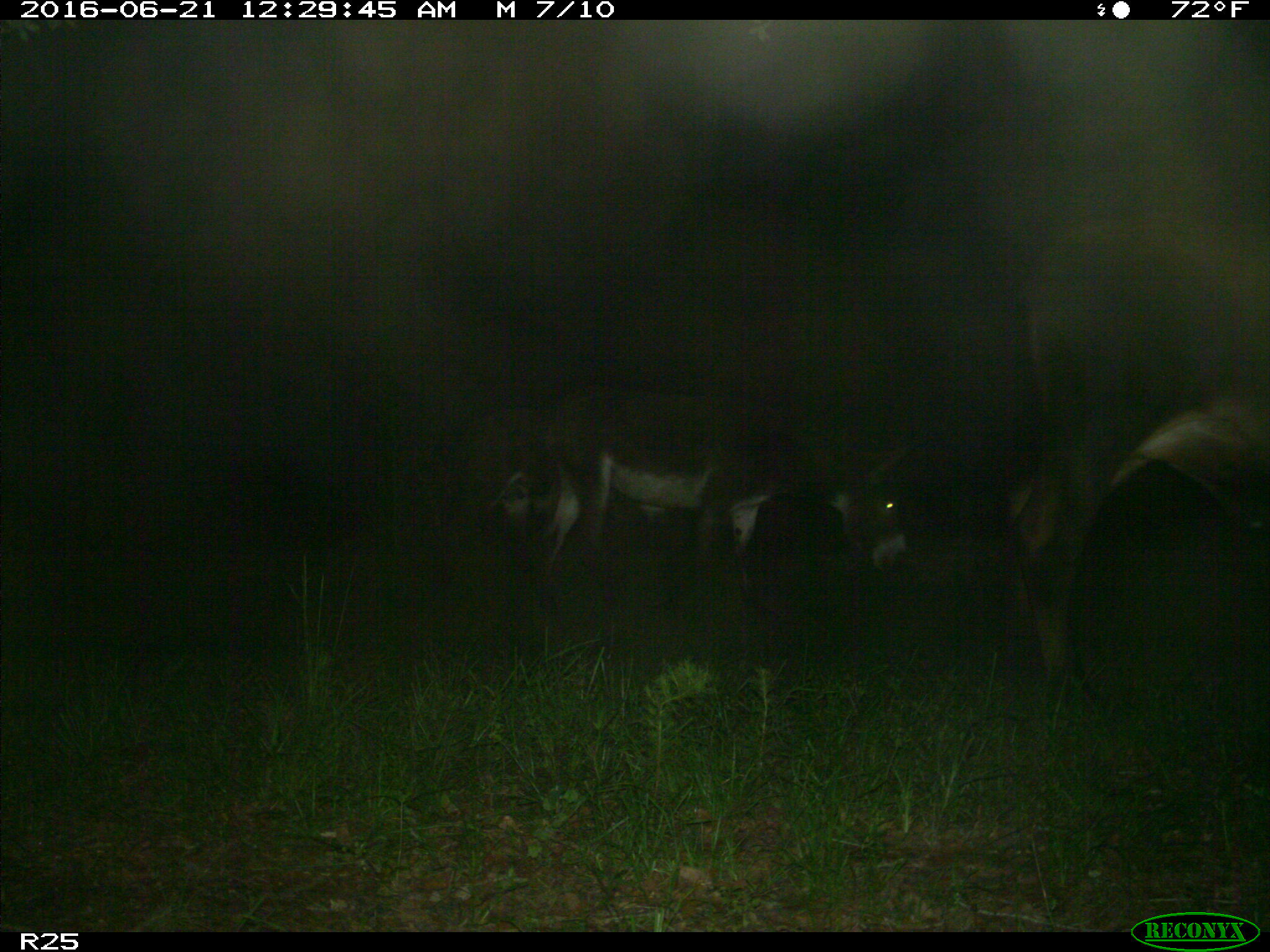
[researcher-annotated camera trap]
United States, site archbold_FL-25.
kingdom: Animalia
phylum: Chordata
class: Mammalia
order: Artiodactyla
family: Bovidae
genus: Bos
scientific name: Bos taurus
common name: domestic cow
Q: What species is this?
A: Bos taurus (domestic cow).